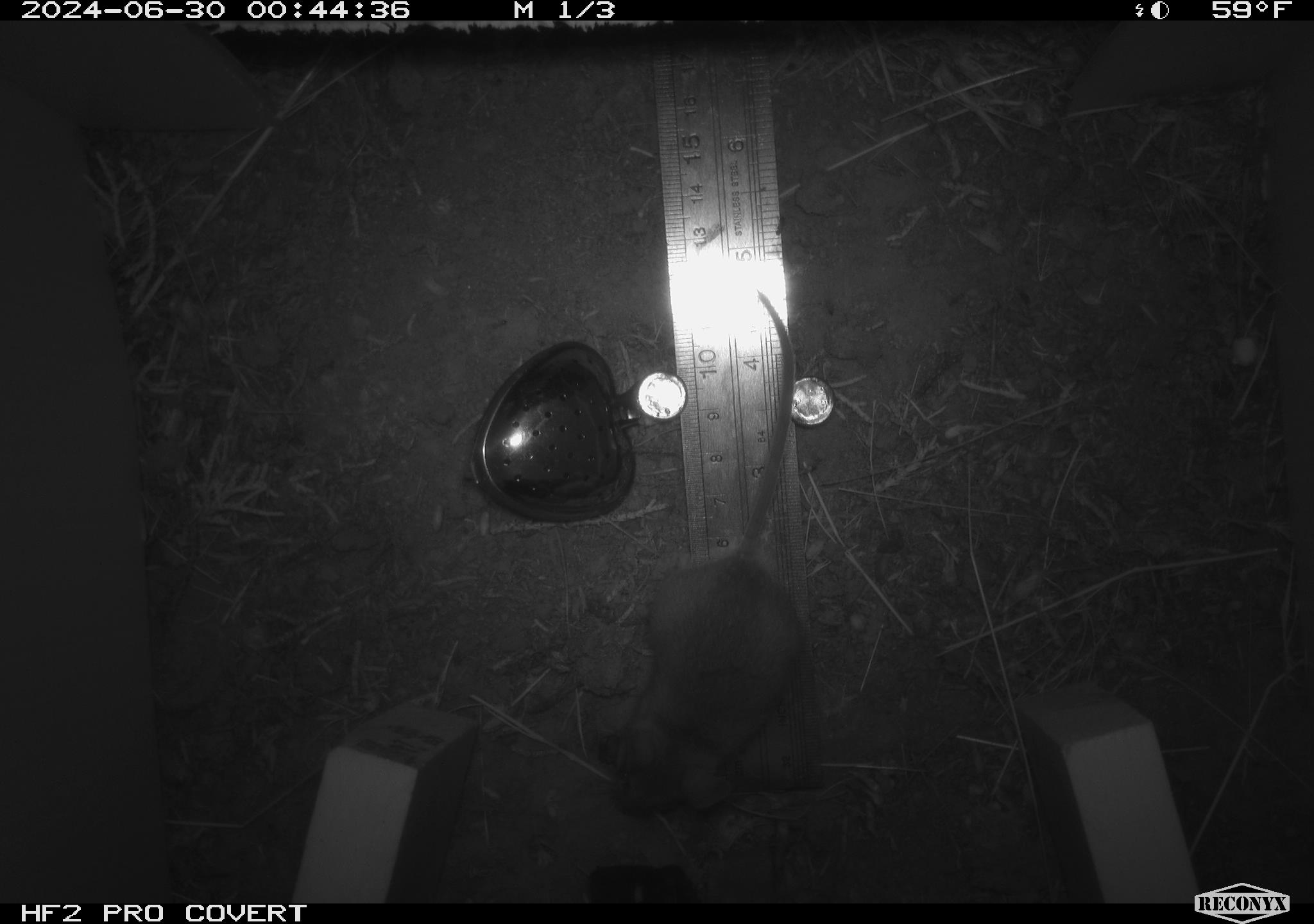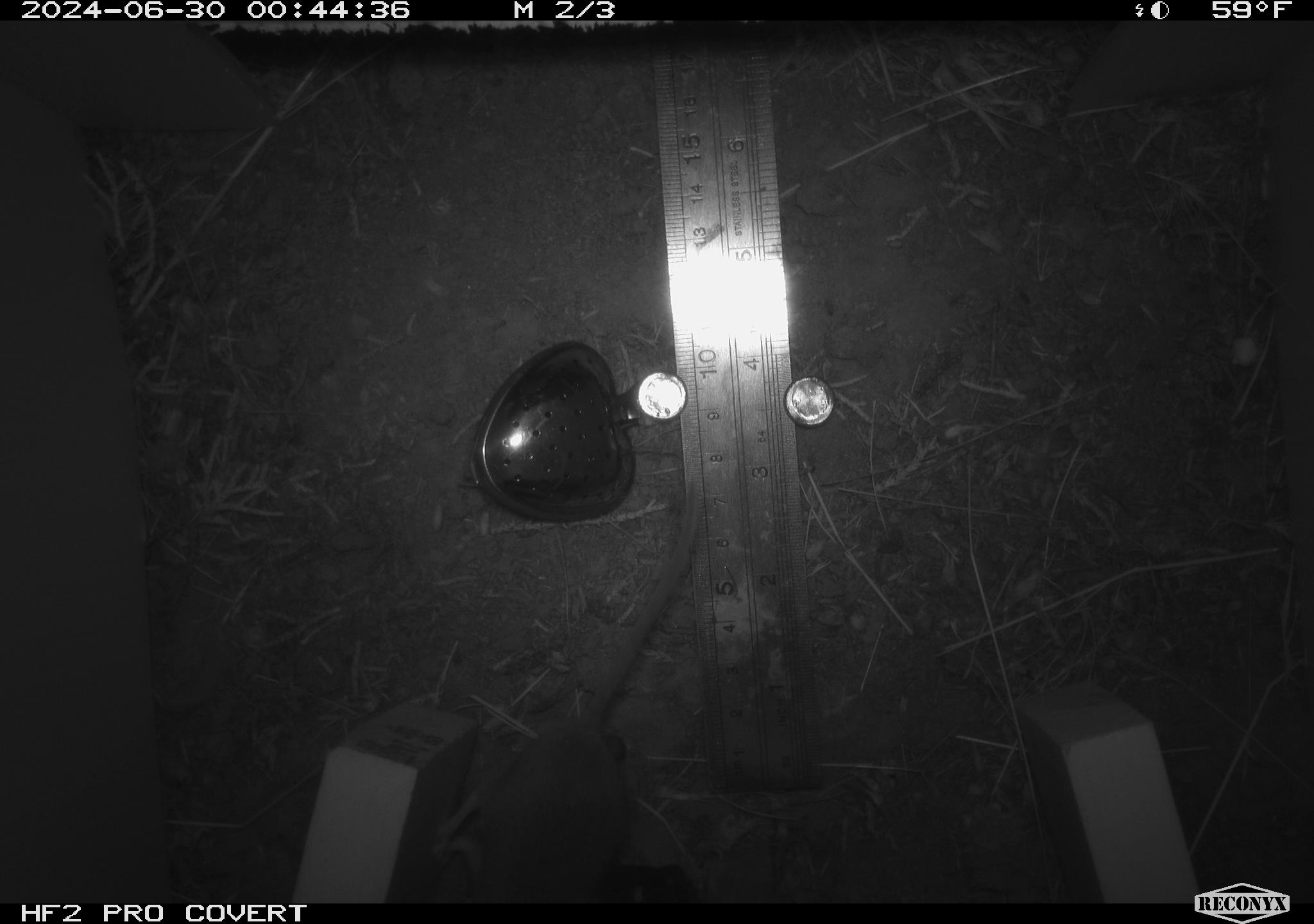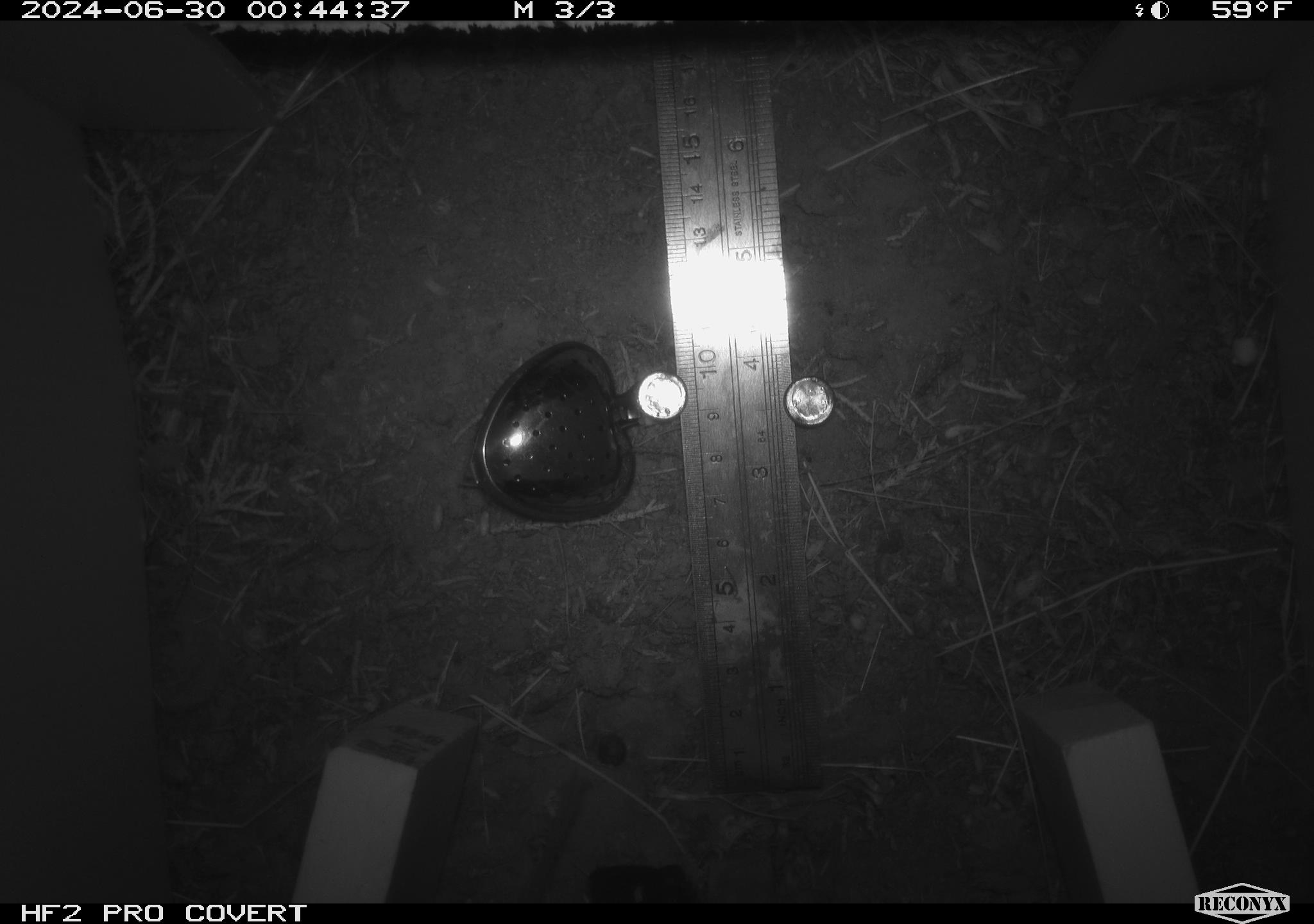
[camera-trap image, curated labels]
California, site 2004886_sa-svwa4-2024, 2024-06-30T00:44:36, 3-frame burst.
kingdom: Animalia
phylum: Chordata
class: Mammalia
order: Rodentia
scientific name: Rodentia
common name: mouse species